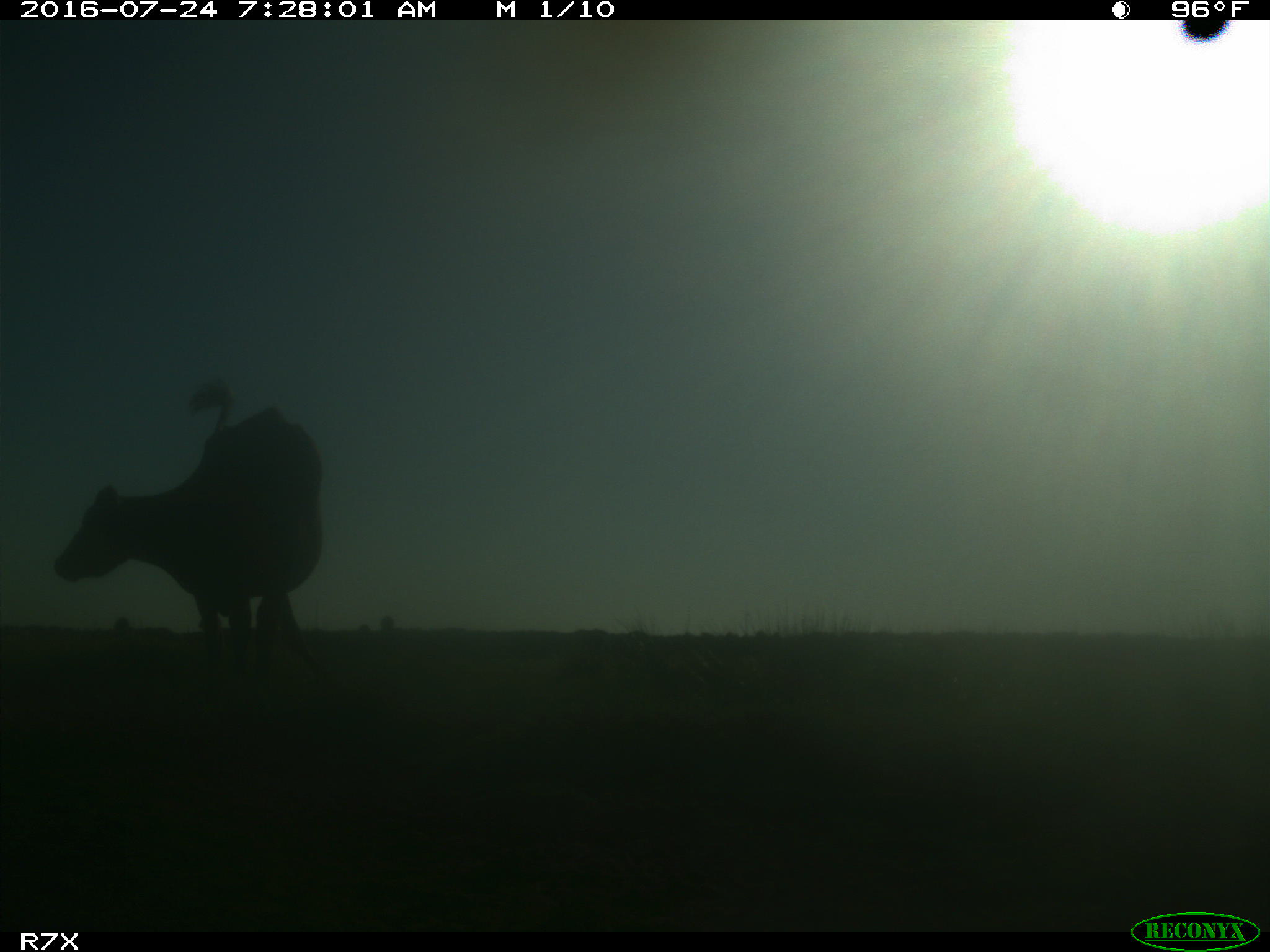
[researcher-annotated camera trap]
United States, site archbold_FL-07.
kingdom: Animalia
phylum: Chordata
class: Mammalia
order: Artiodactyla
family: Bovidae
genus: Bos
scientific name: Bos taurus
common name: domestic cow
Bos taurus (domestic cow).